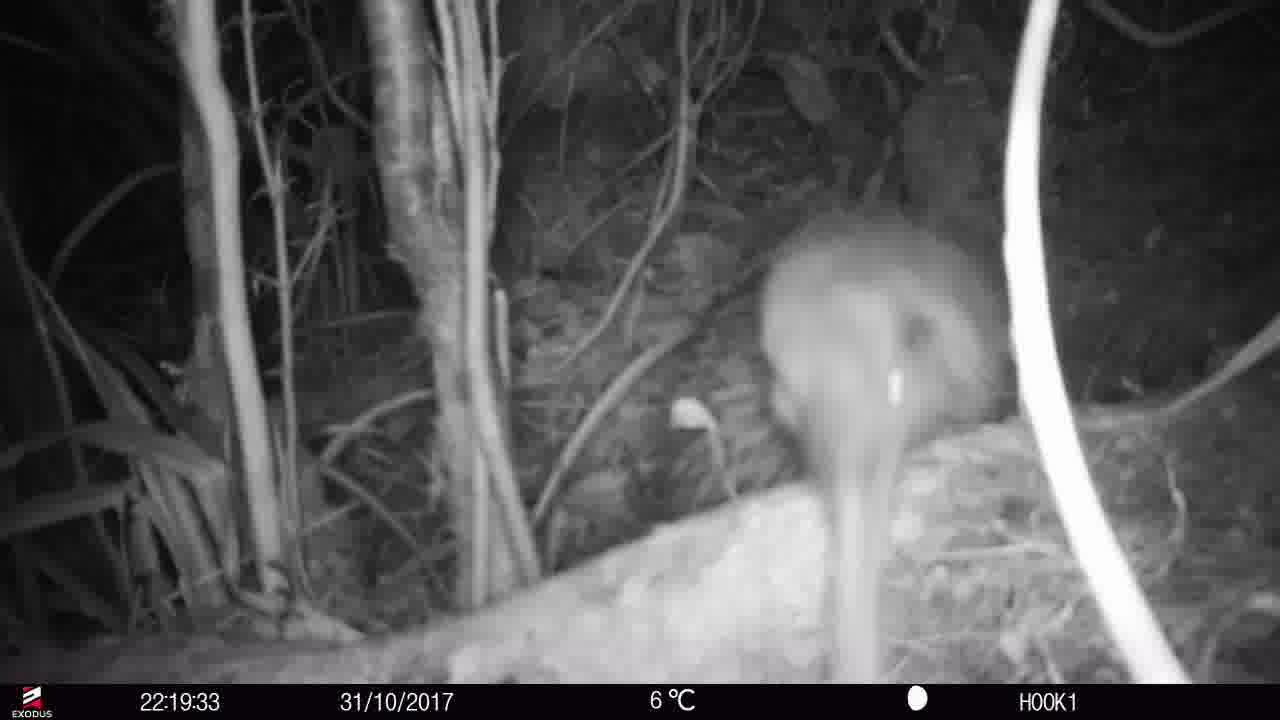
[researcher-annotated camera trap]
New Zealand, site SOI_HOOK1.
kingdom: Animalia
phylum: Chordata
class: Aves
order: Apterygiformes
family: Apterygidae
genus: Apteryx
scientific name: Apteryx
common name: kiwi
Kiwi (Apteryx).